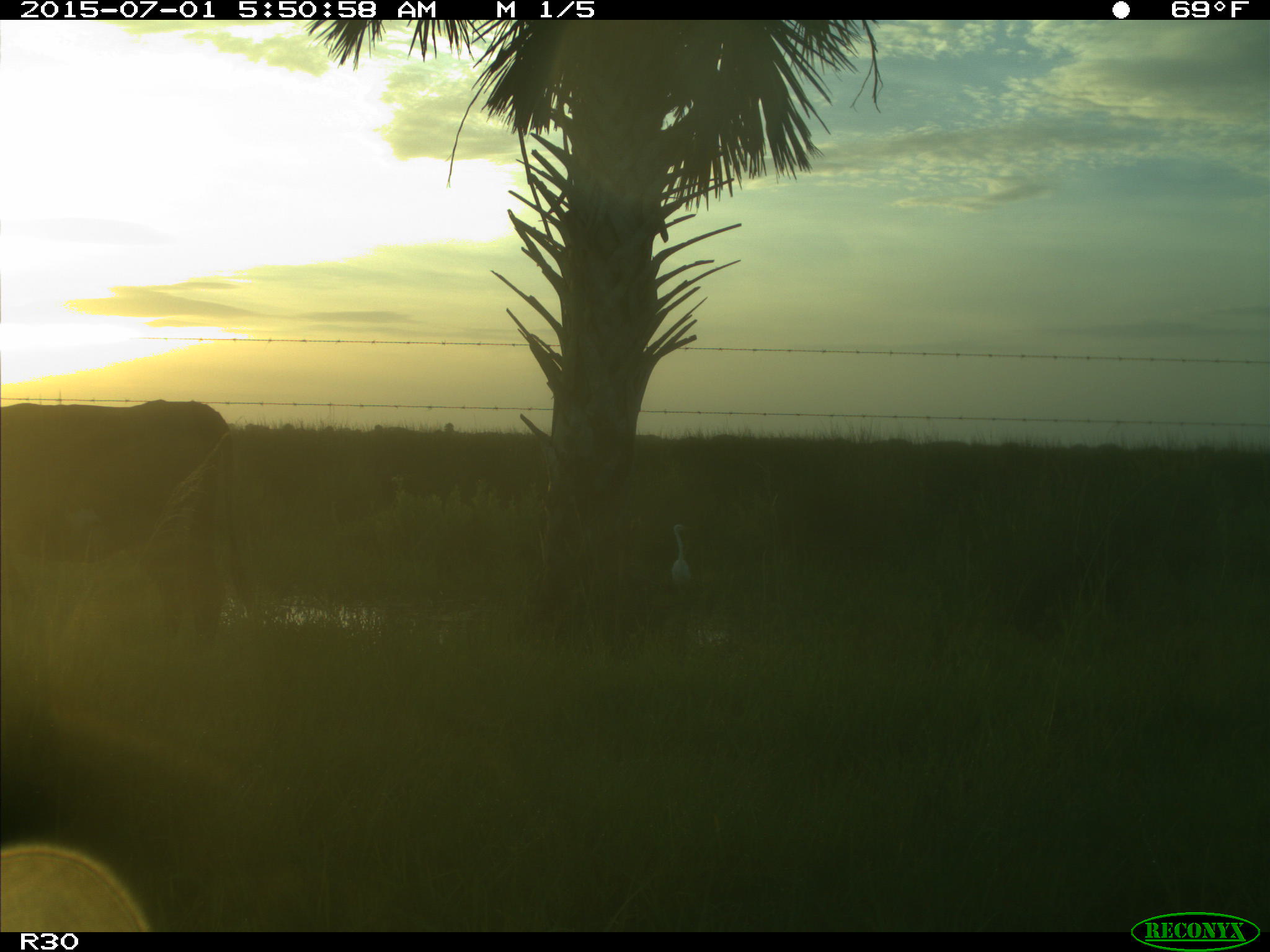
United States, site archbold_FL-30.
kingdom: Animalia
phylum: Chordata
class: Mammalia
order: Artiodactyla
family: Bovidae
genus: Bos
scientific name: Bos taurus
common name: domestic cow